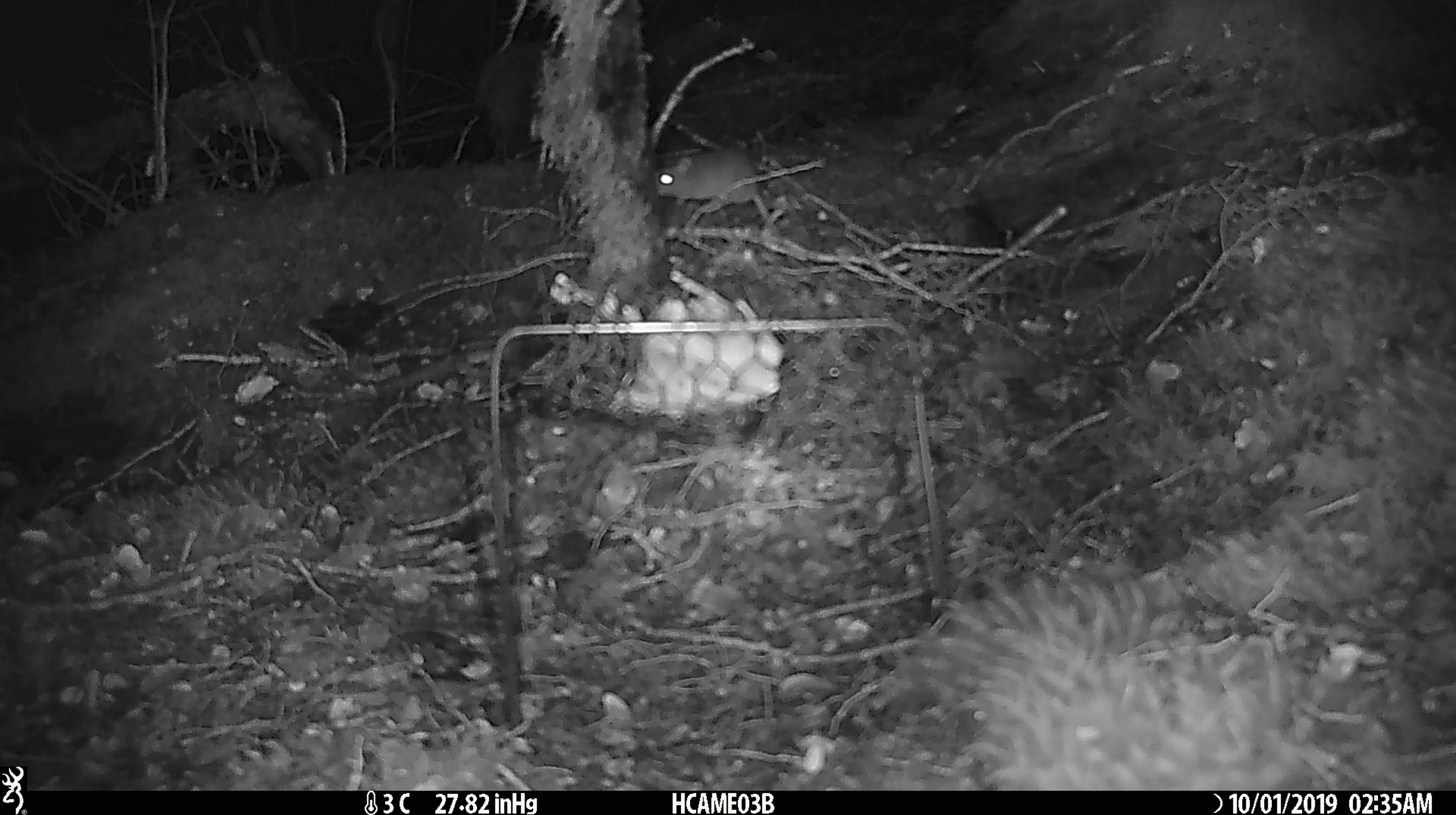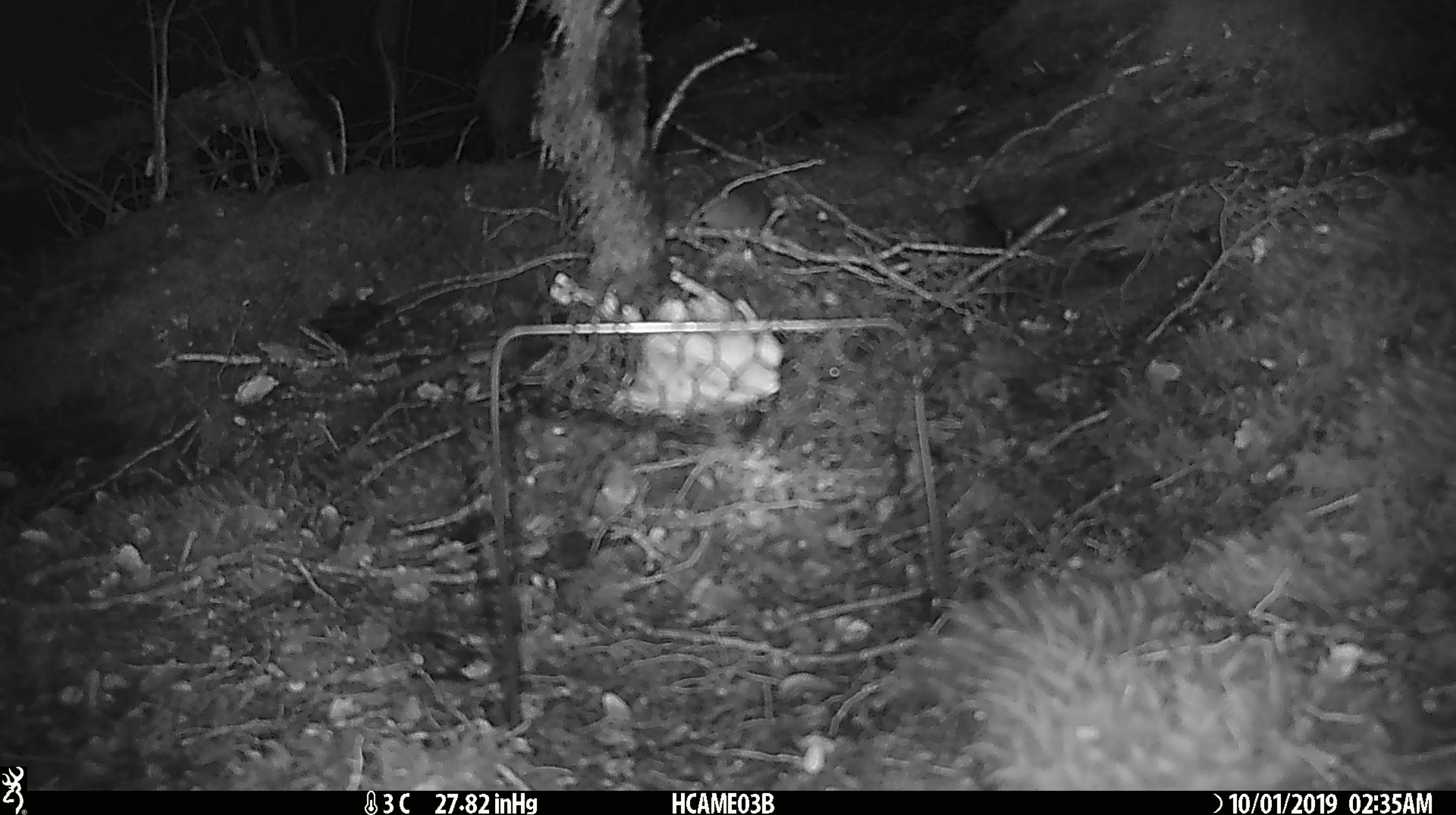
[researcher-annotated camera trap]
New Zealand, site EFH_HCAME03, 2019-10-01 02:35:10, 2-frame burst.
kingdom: Animalia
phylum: Chordata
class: Mammalia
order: Rodentia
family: Muridae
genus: Mus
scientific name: Mus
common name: mouse